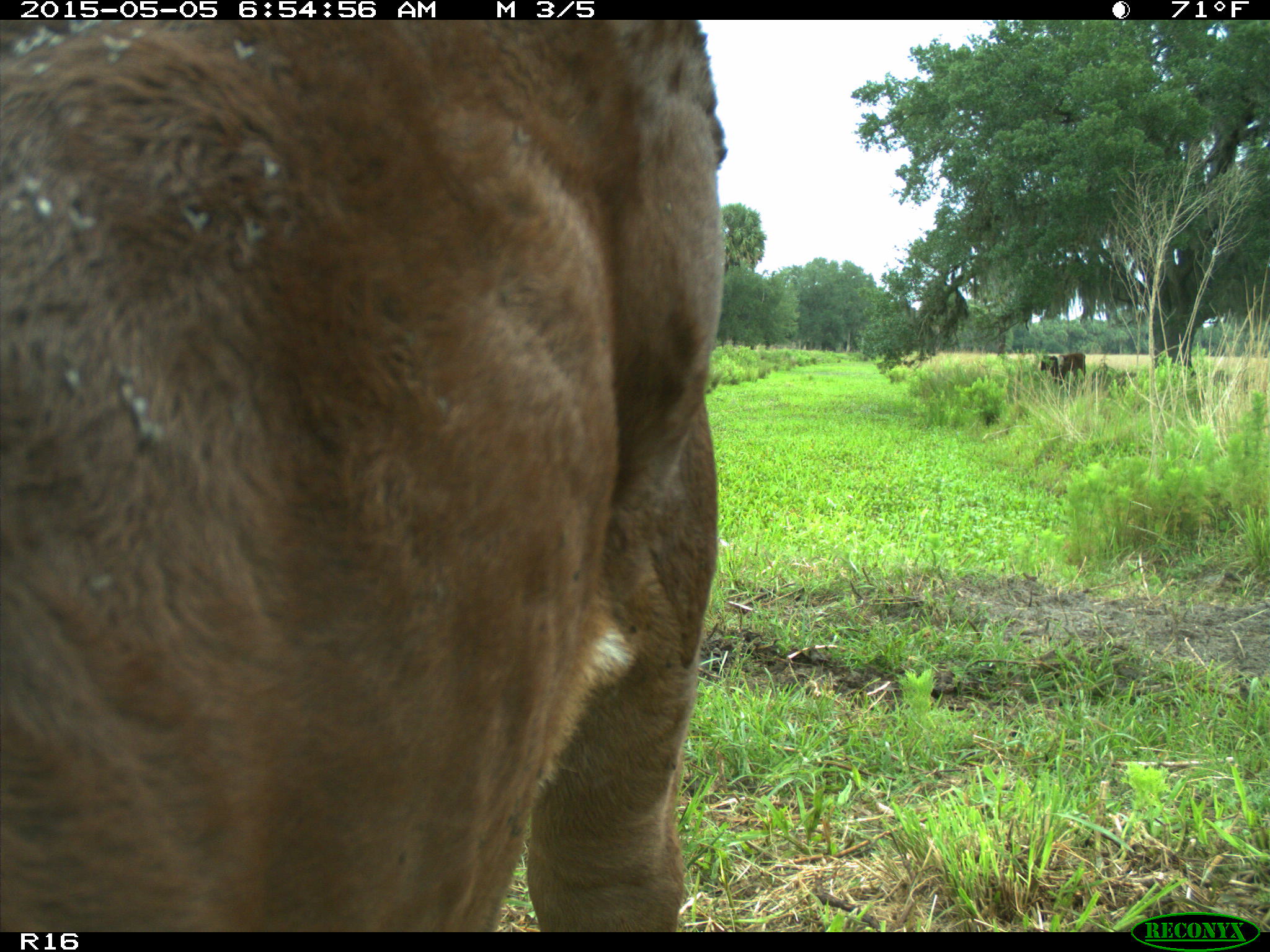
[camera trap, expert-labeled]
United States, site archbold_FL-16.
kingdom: Animalia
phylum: Chordata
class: Mammalia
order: Artiodactyla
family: Bovidae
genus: Bos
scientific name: Bos taurus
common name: domestic cow